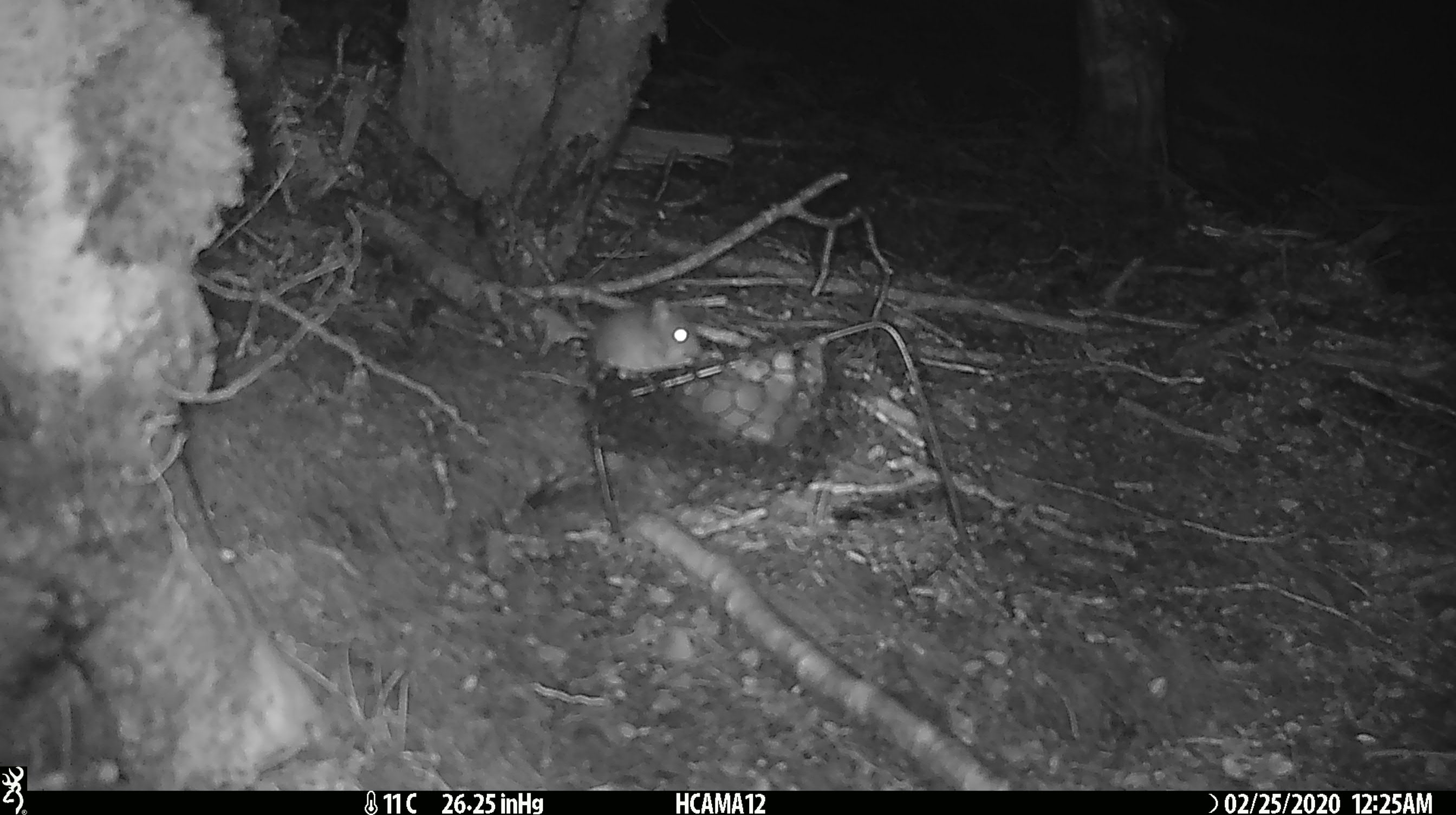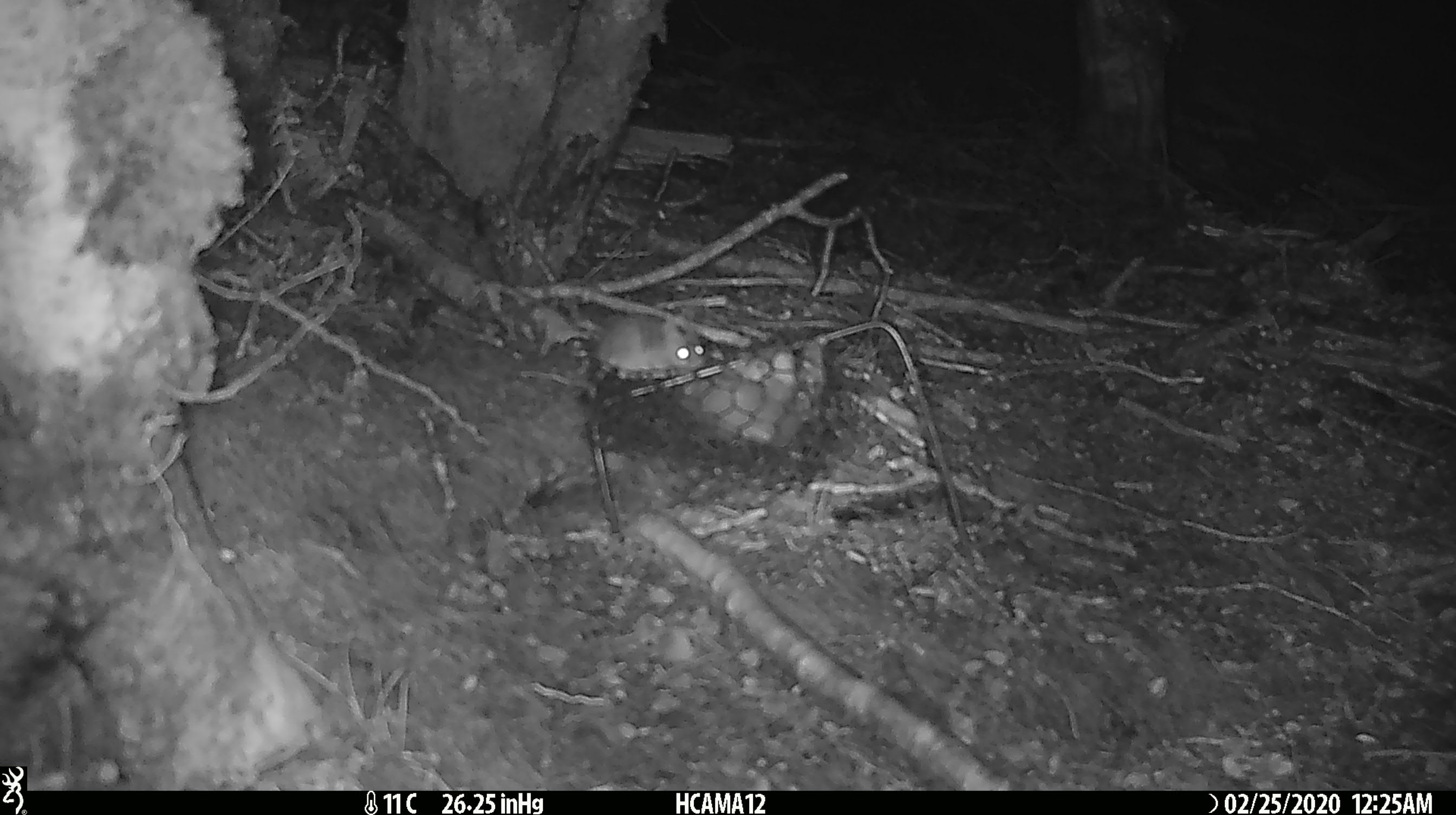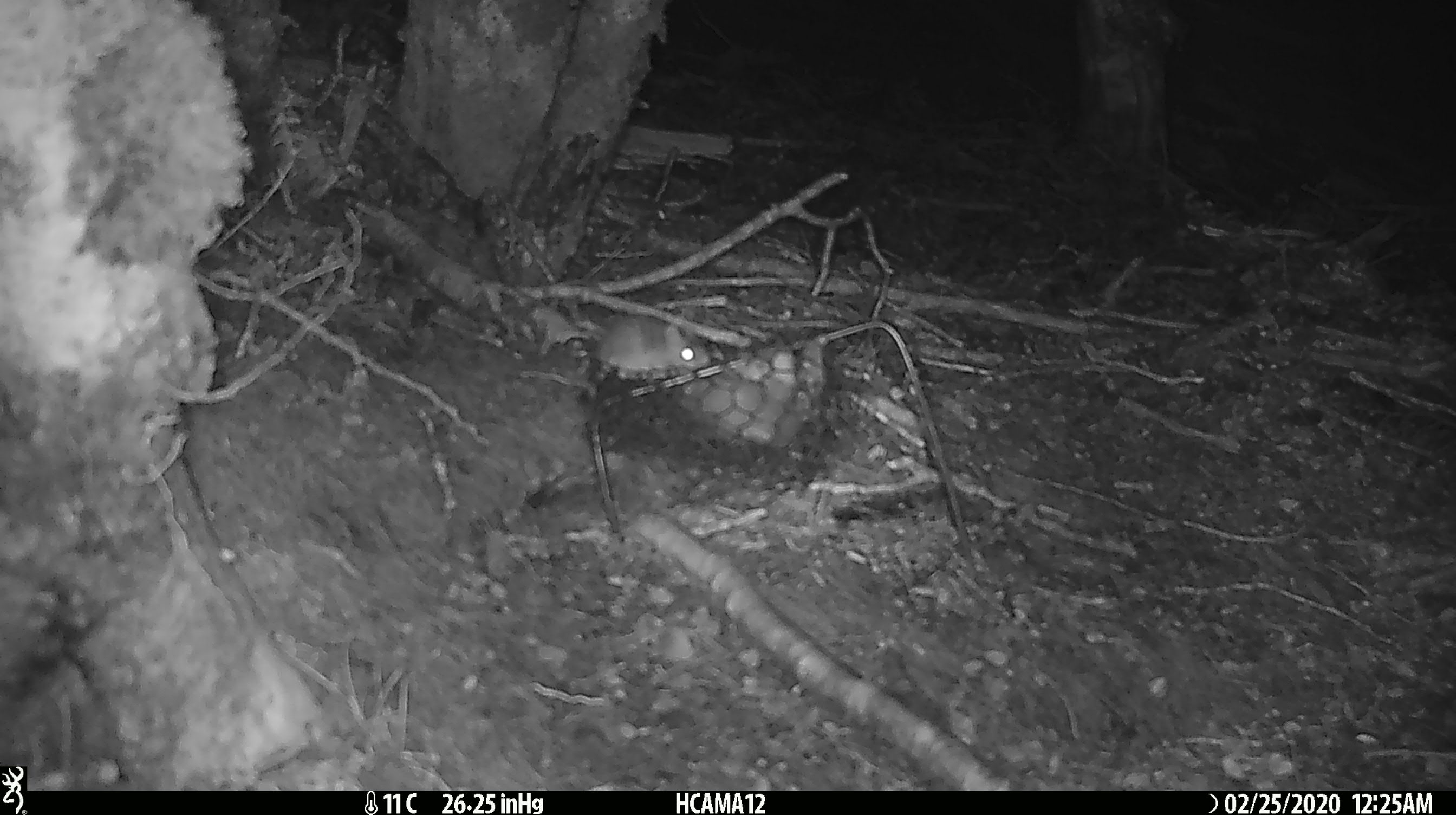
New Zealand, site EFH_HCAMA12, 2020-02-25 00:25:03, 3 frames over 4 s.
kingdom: Animalia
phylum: Chordata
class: Mammalia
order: Rodentia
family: Muridae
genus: Mus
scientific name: Mus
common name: mouse